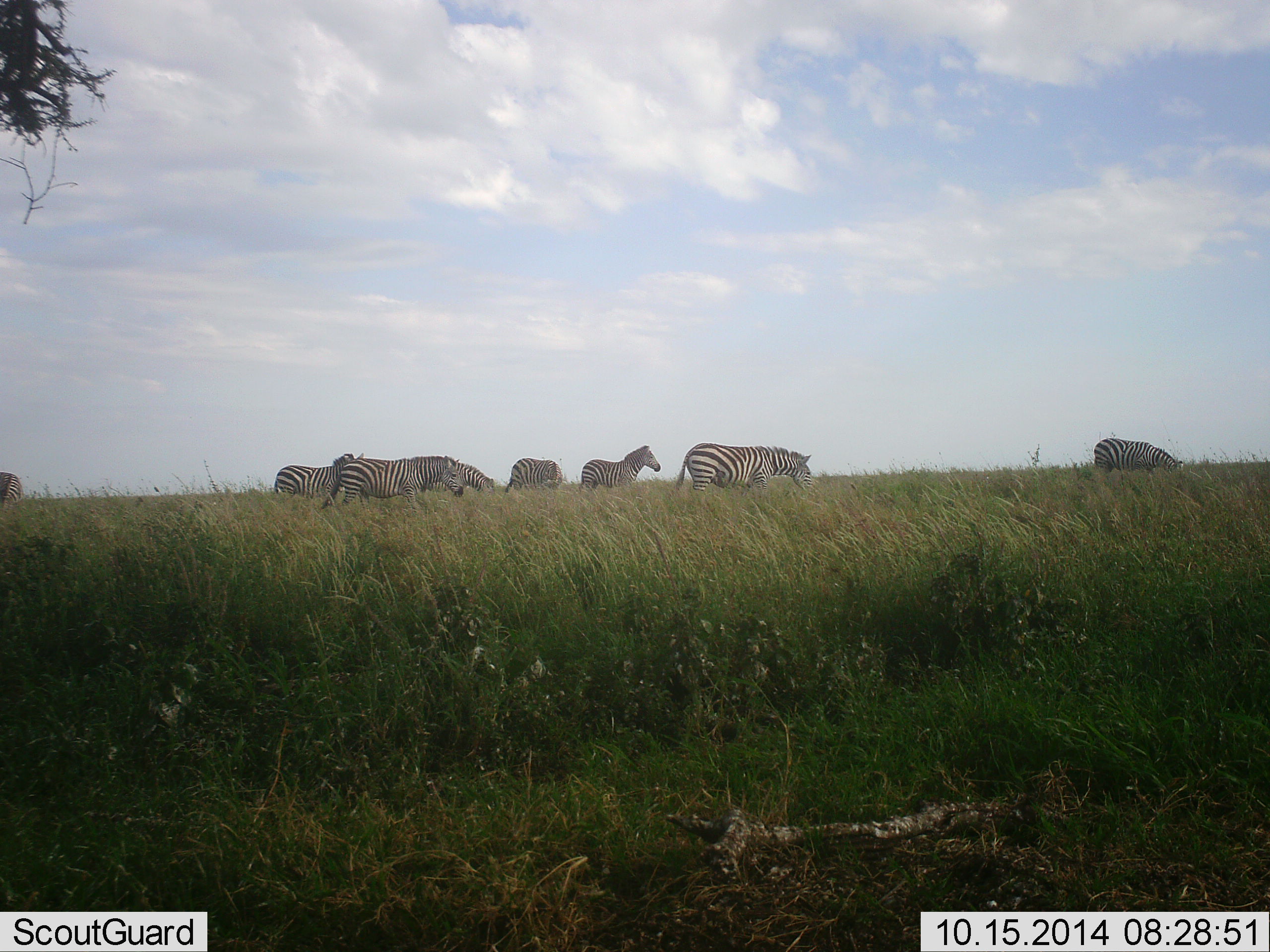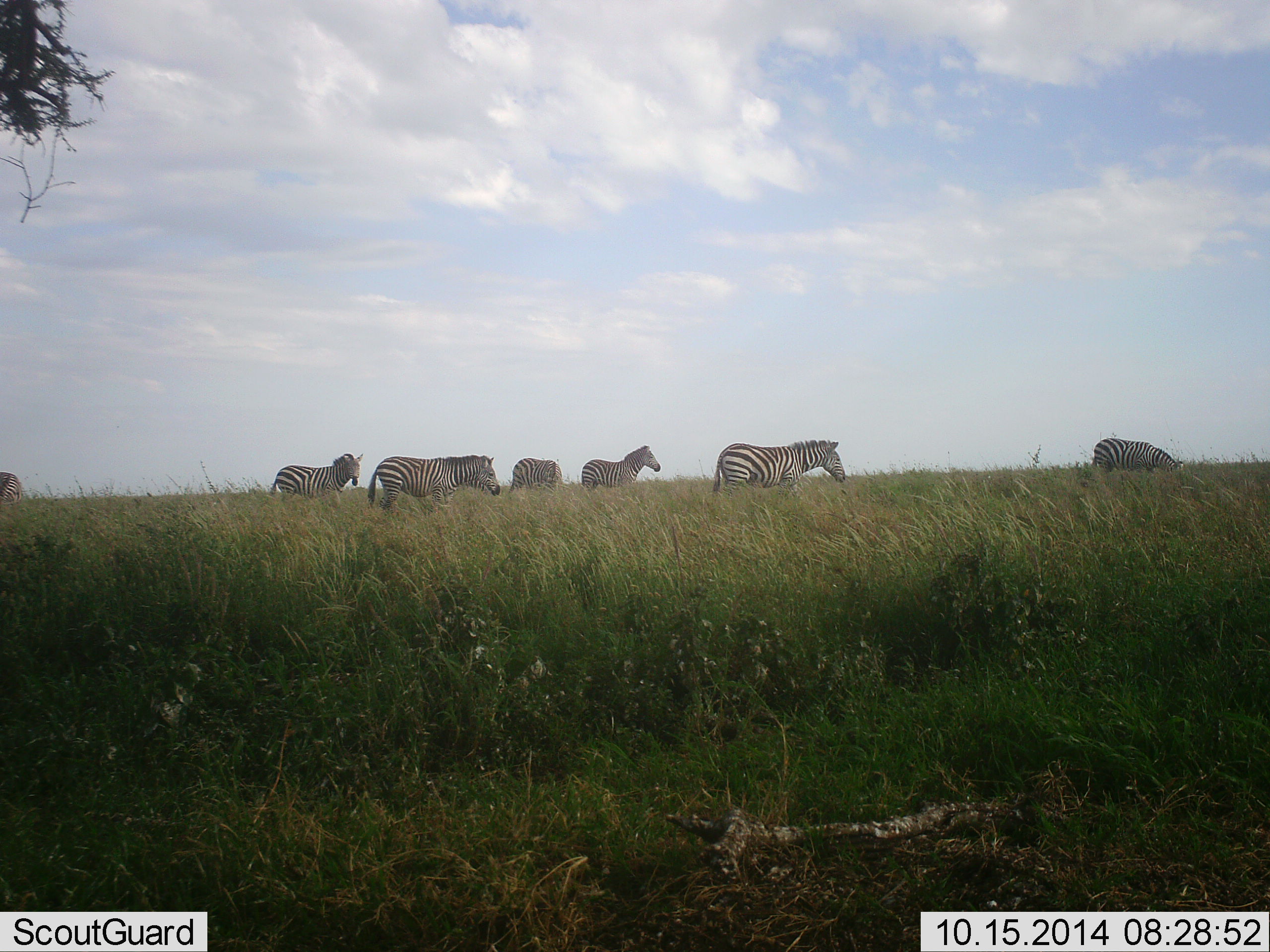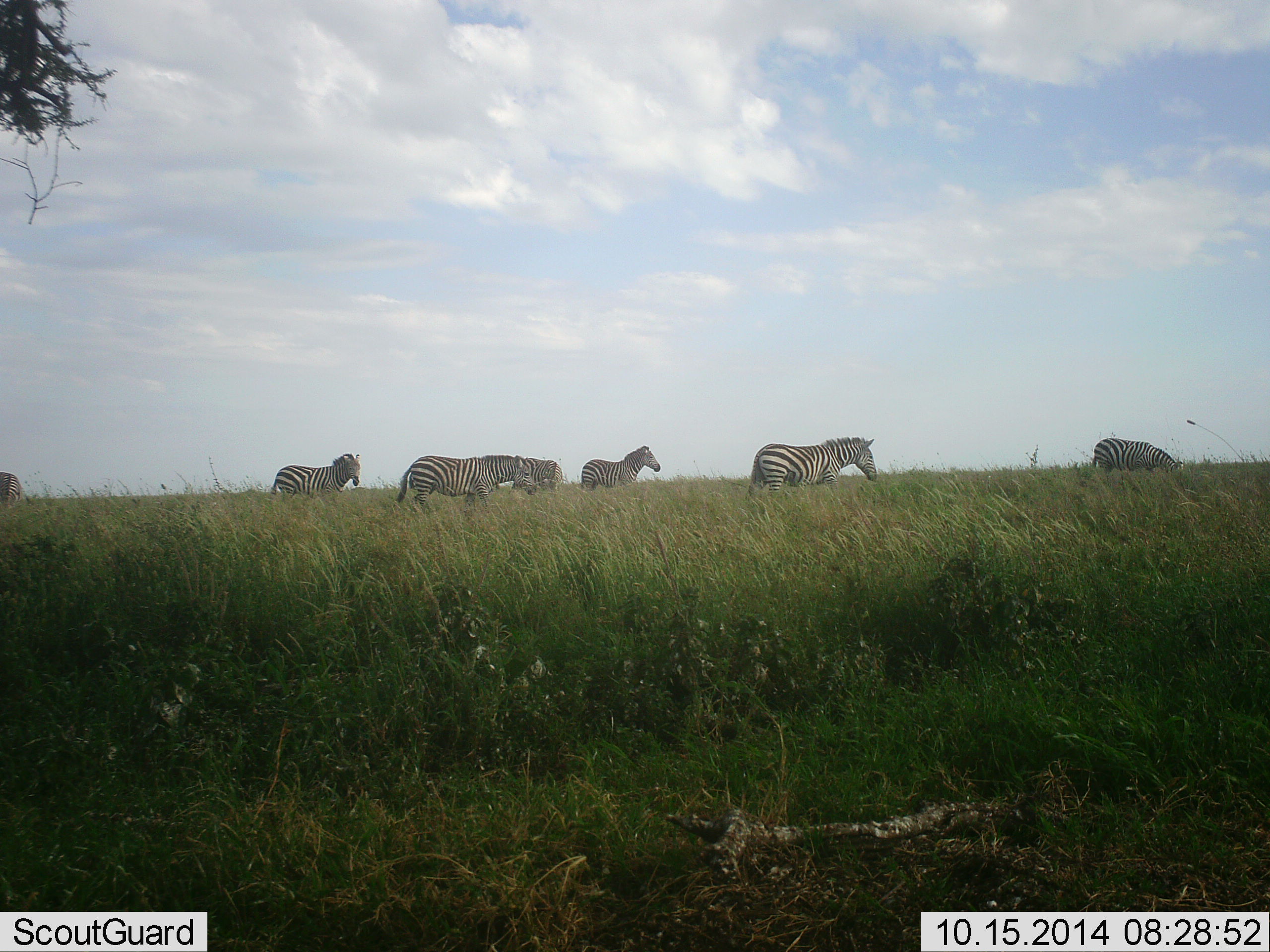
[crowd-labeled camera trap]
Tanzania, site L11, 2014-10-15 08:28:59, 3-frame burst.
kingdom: Animalia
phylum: Chordata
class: Mammalia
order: Perissodactyla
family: Equidae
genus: Equus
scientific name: Equus quagga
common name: plains zebra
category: zebra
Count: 8.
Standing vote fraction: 70%.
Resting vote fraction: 0%.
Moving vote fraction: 80%.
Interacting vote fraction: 0%.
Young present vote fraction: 0%.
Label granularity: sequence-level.